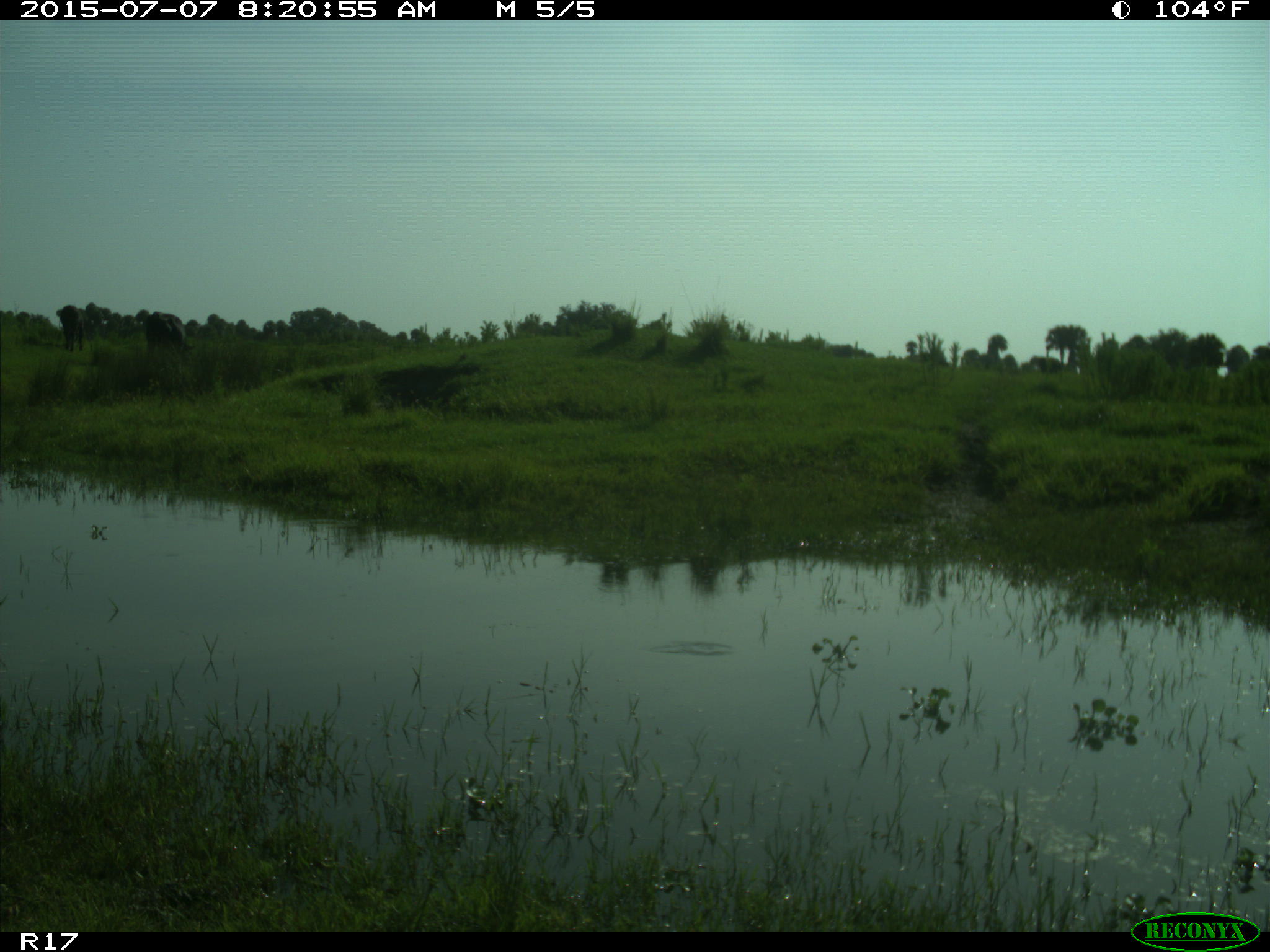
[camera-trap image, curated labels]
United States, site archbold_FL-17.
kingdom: Animalia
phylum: Chordata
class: Mammalia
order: Artiodactyla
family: Bovidae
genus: Bos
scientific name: Bos taurus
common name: domestic cow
Bos taurus (domestic cow).